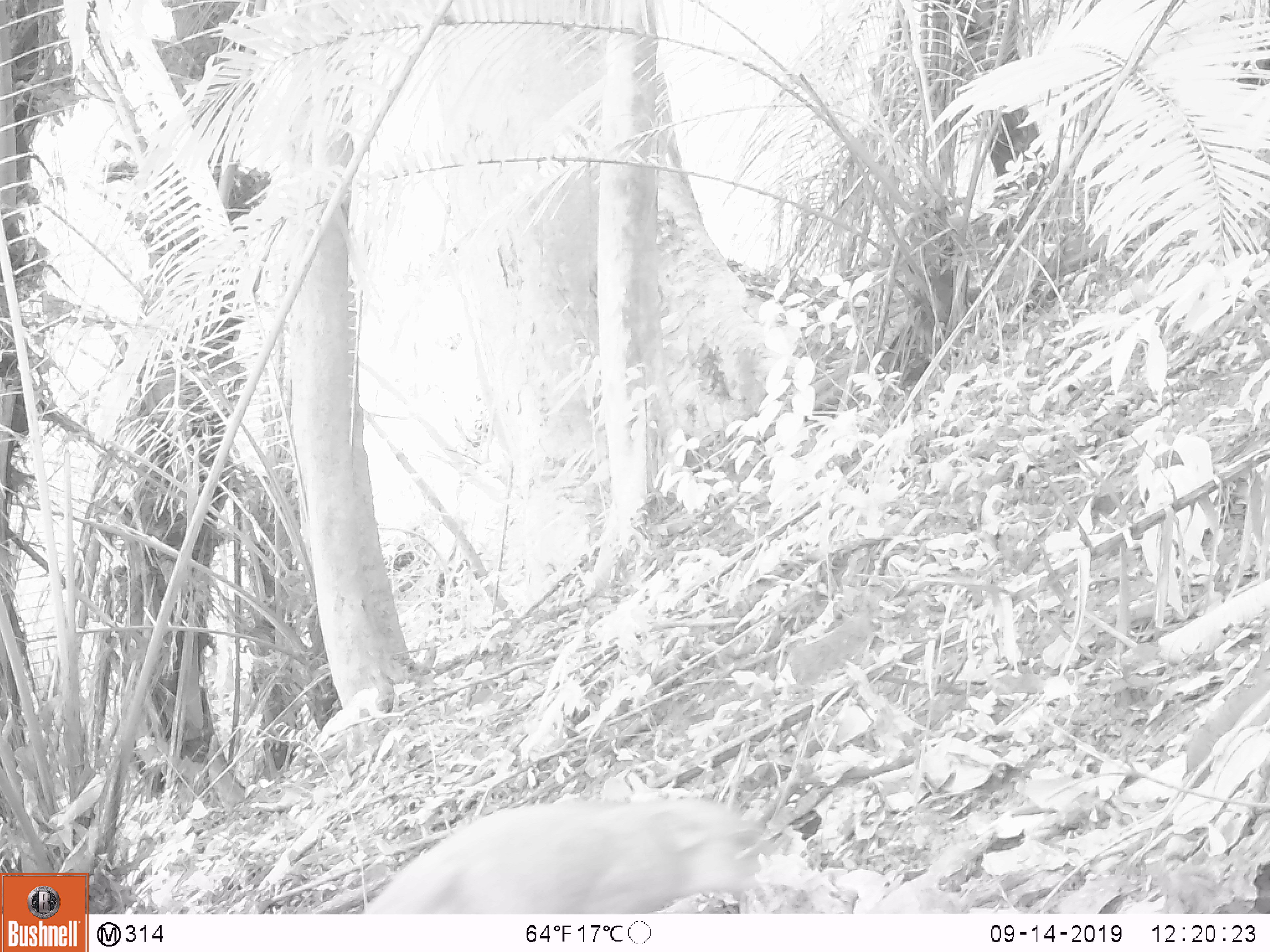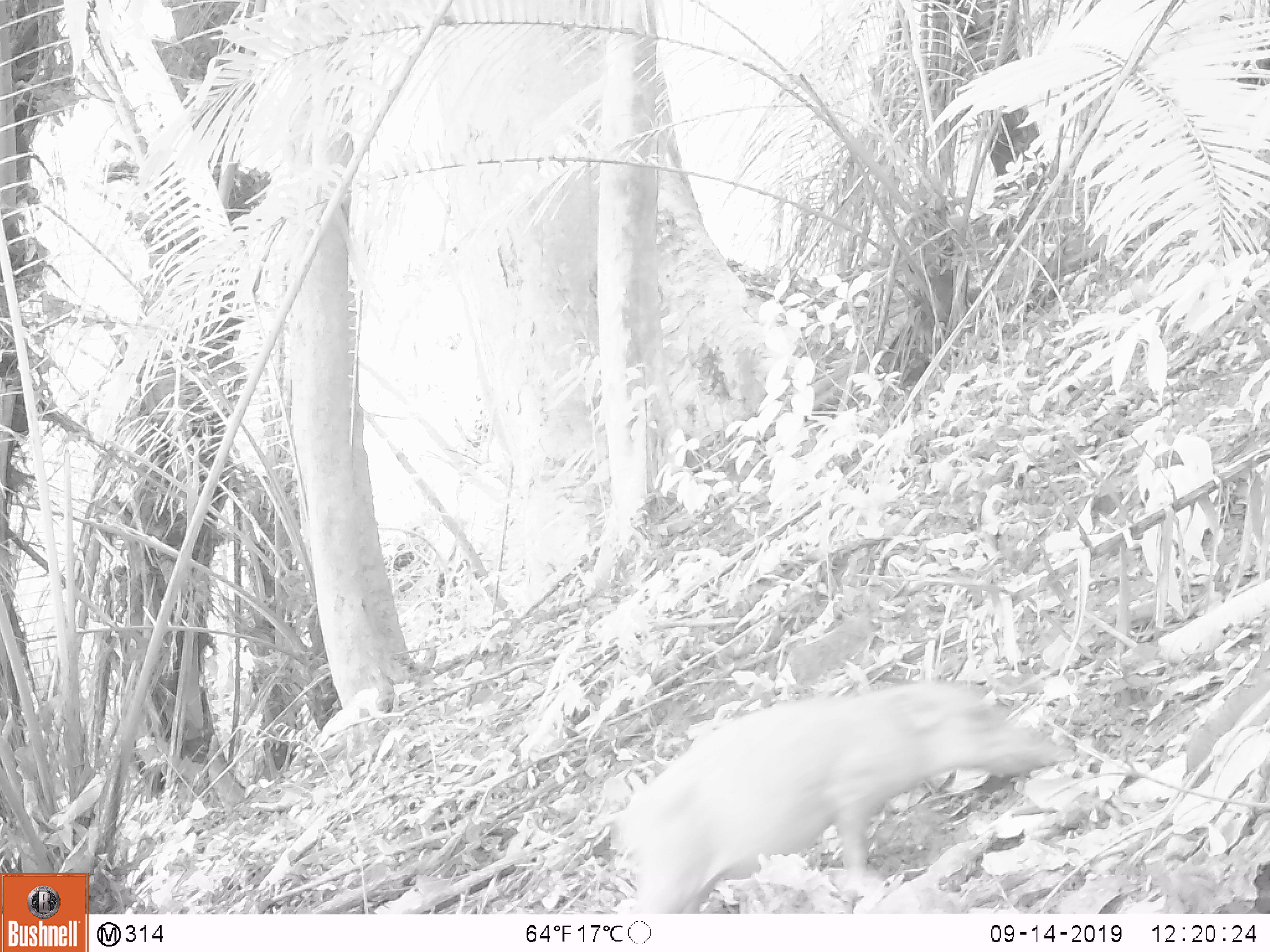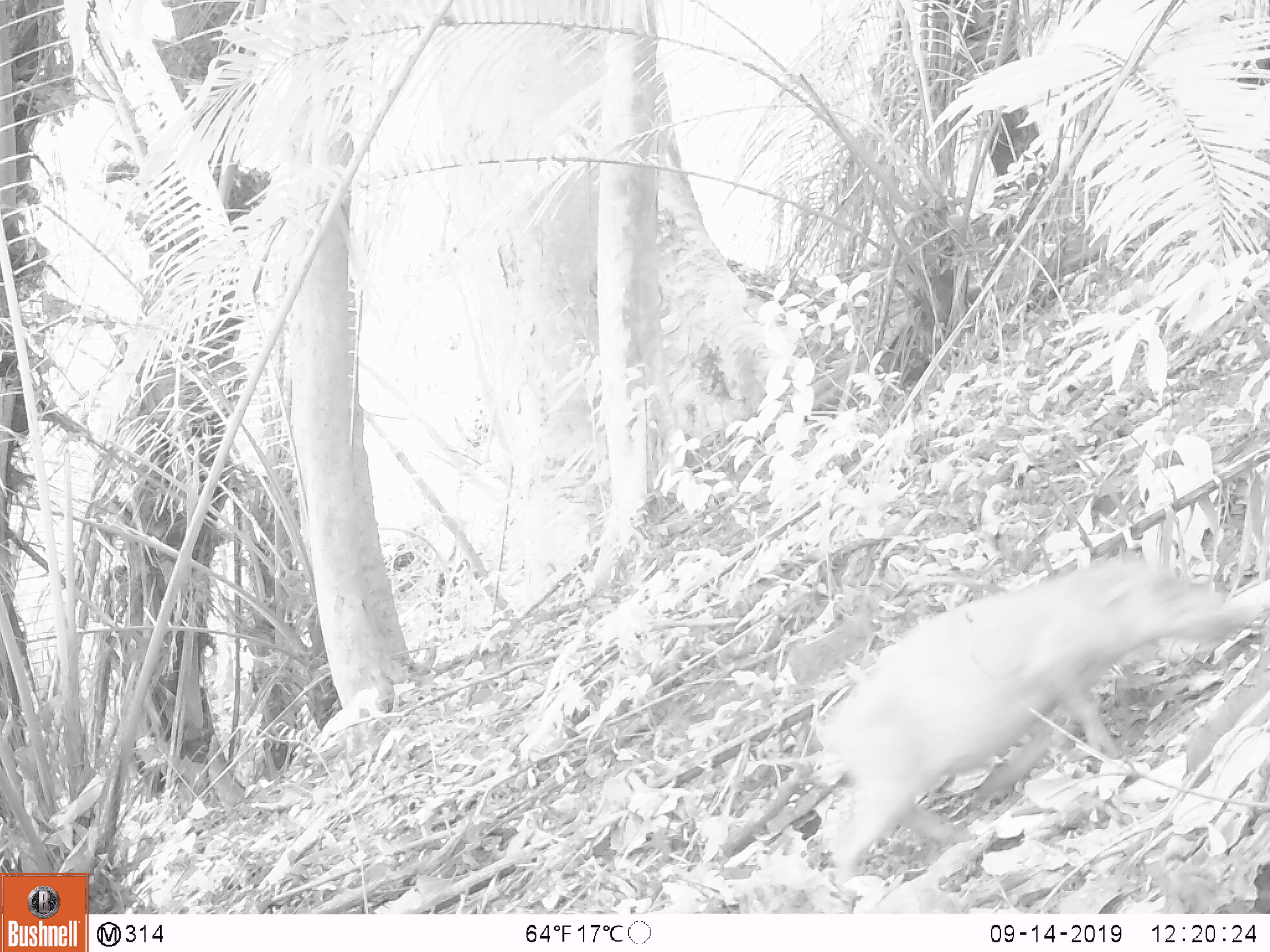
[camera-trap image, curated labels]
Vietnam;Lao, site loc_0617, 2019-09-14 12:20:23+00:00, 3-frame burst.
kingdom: Animalia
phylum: Chordata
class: Mammalia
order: Artiodactyla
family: Suidae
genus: Sus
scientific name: Sus scrofa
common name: eurasian wild pig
Eurasian wild pig (Sus scrofa). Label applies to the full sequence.